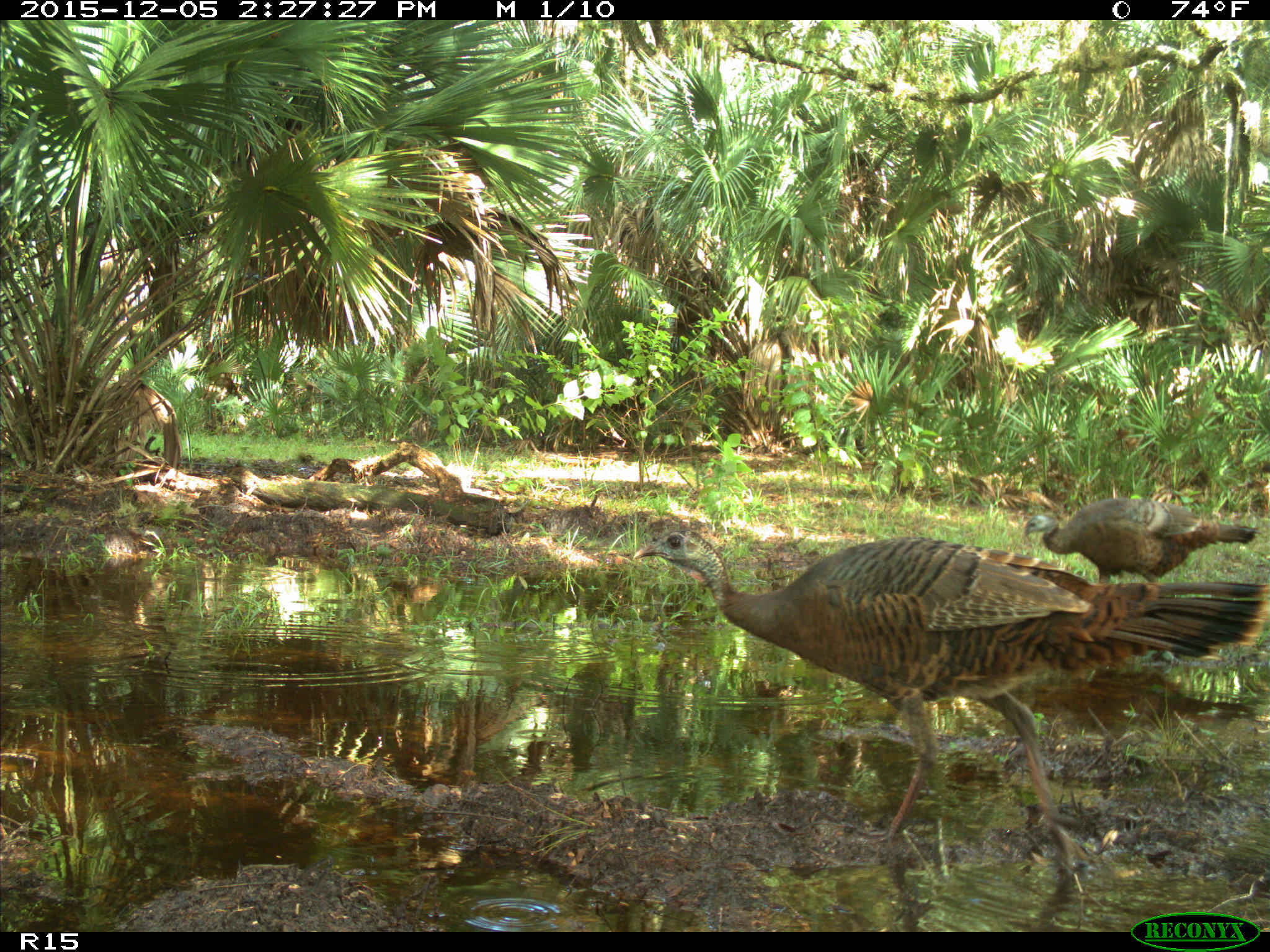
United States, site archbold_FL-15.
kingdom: Animalia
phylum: Chordata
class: Aves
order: Galliformes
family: Phasianidae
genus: Meleagris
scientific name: Meleagris gallopavo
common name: wild turkey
Meleagris gallopavo (wild turkey).